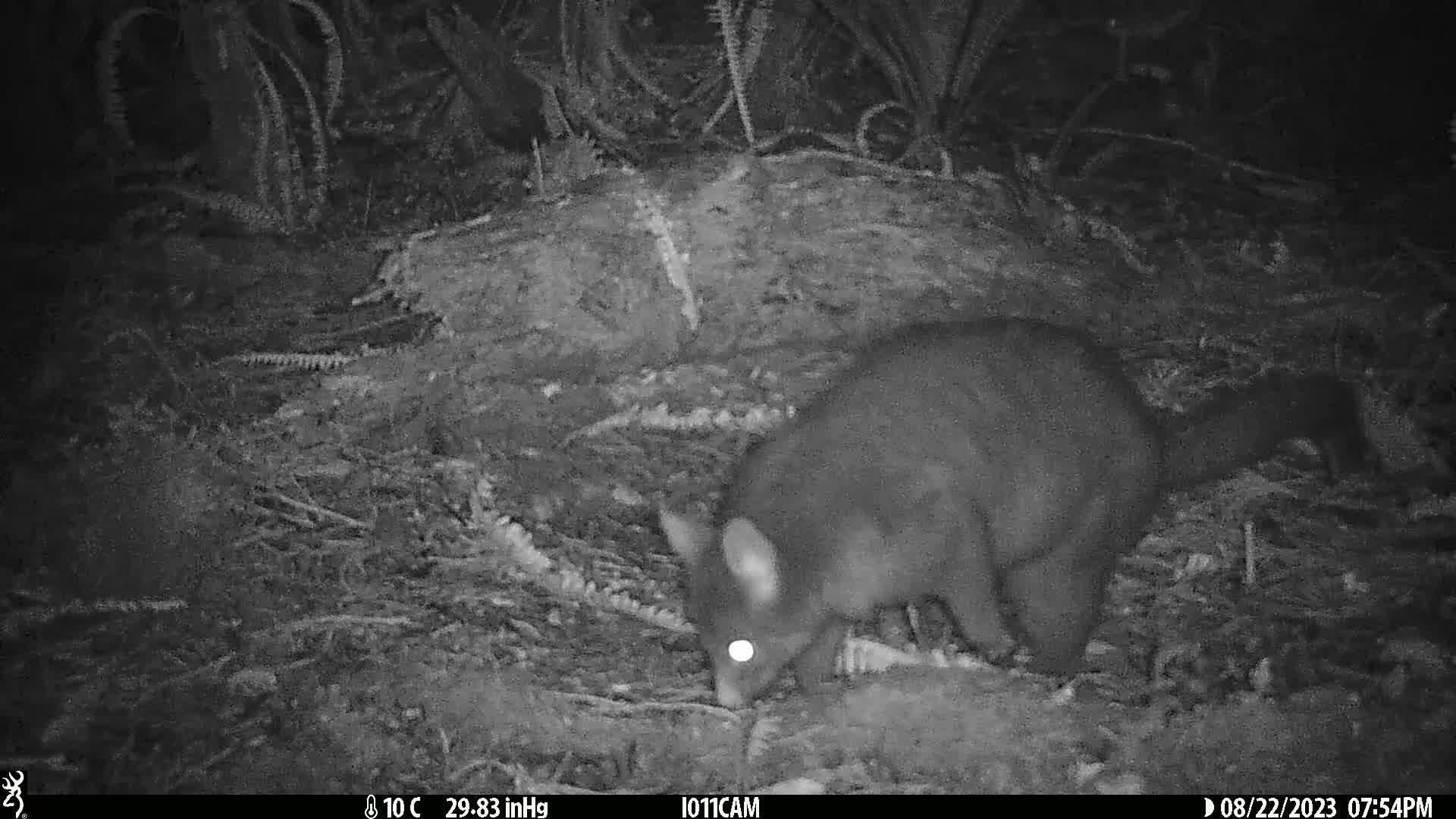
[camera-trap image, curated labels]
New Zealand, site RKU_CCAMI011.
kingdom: Animalia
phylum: Chordata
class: Mammalia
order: Diprotodontia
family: Phalangeridae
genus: Trichosurus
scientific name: Trichosurus vulpecula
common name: common brushtail possum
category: possum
Possum (common brushtail possum) (Trichosurus vulpecula).